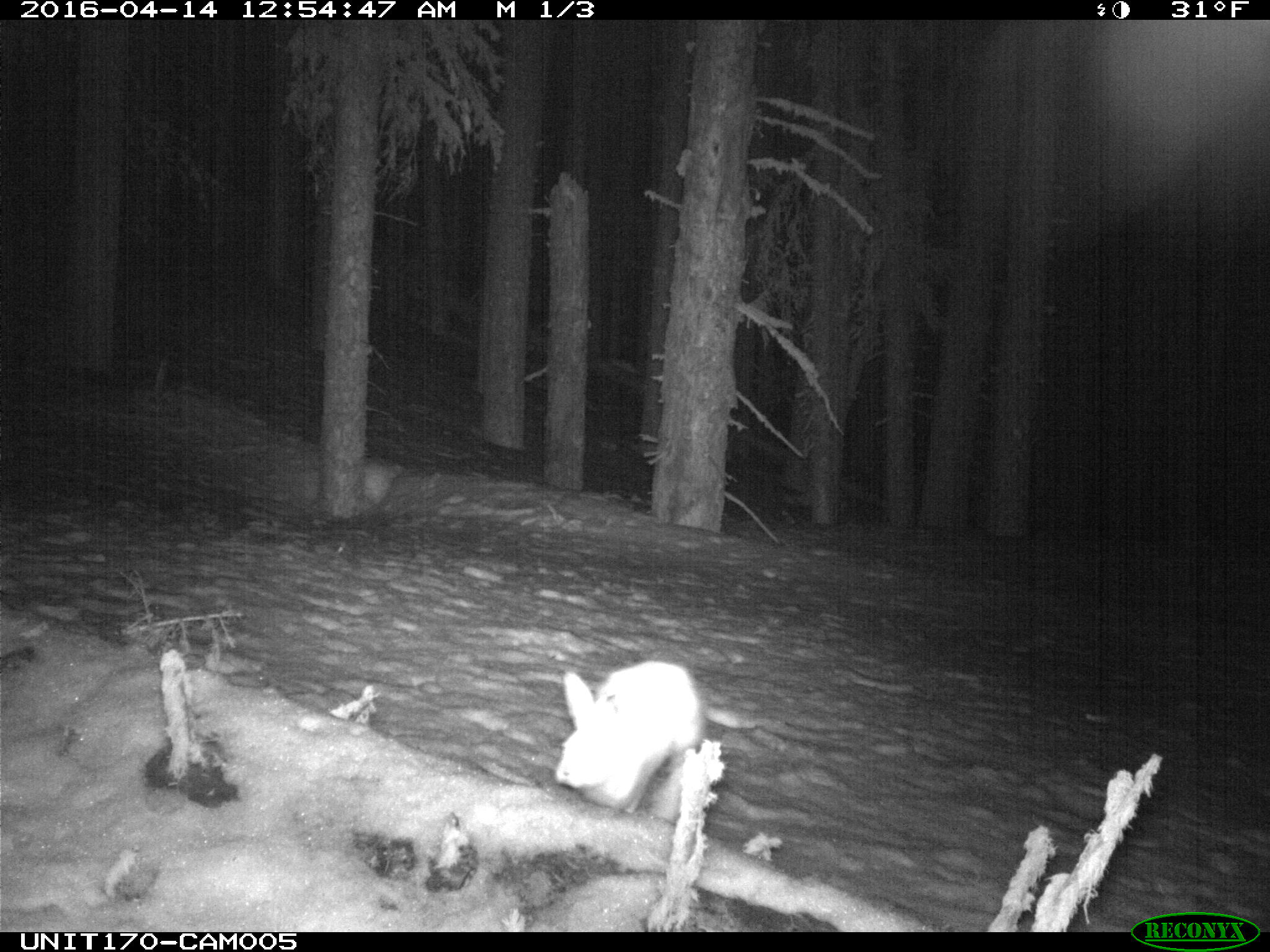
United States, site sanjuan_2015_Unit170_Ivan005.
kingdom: Animalia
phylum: Chordata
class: Mammalia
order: Lagomorpha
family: Leporidae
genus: Lepus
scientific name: Lepus americanus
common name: snowshoe hare